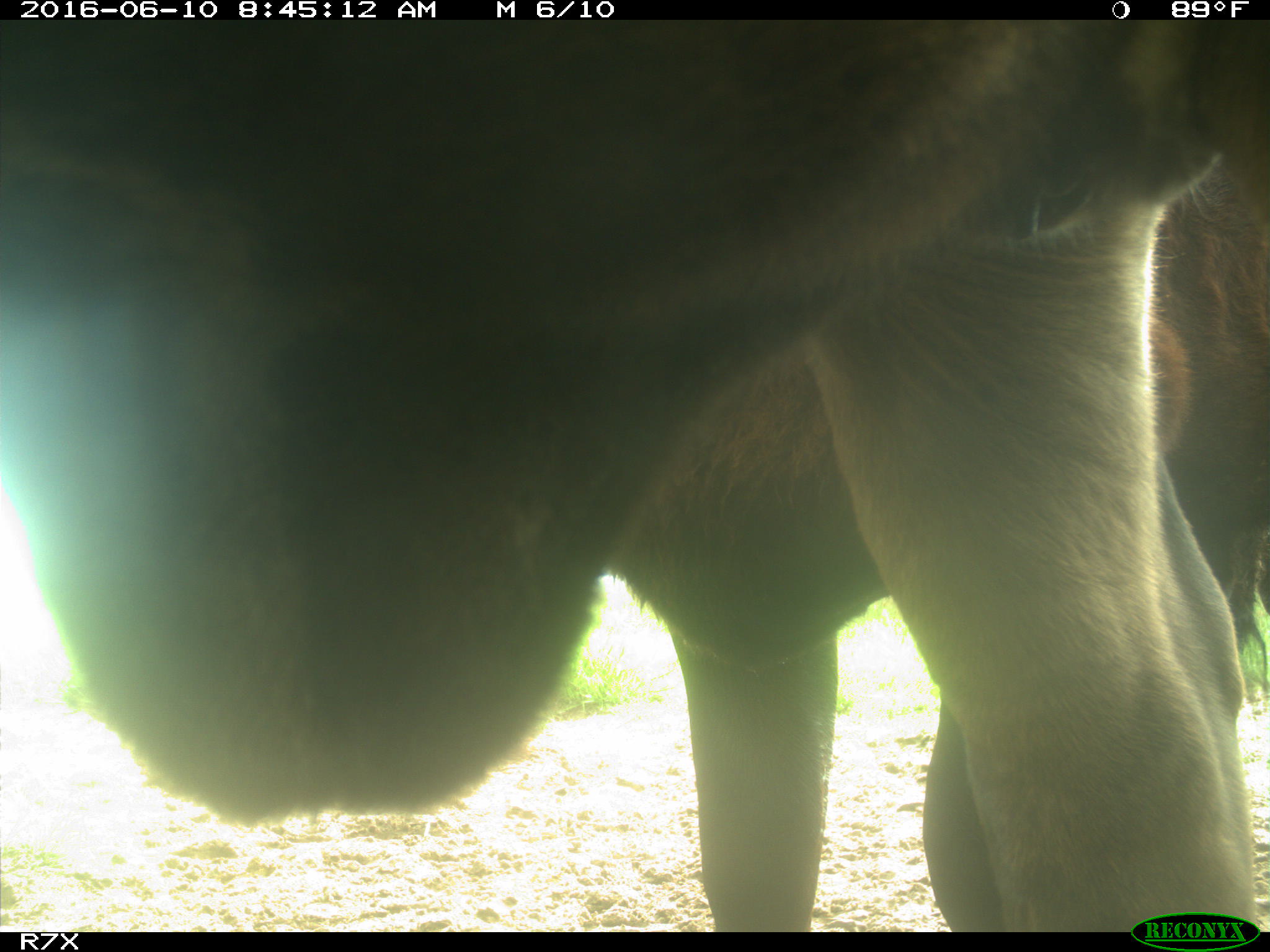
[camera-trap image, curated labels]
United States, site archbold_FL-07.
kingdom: Animalia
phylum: Chordata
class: Mammalia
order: Artiodactyla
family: Bovidae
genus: Bos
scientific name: Bos taurus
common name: domestic cow